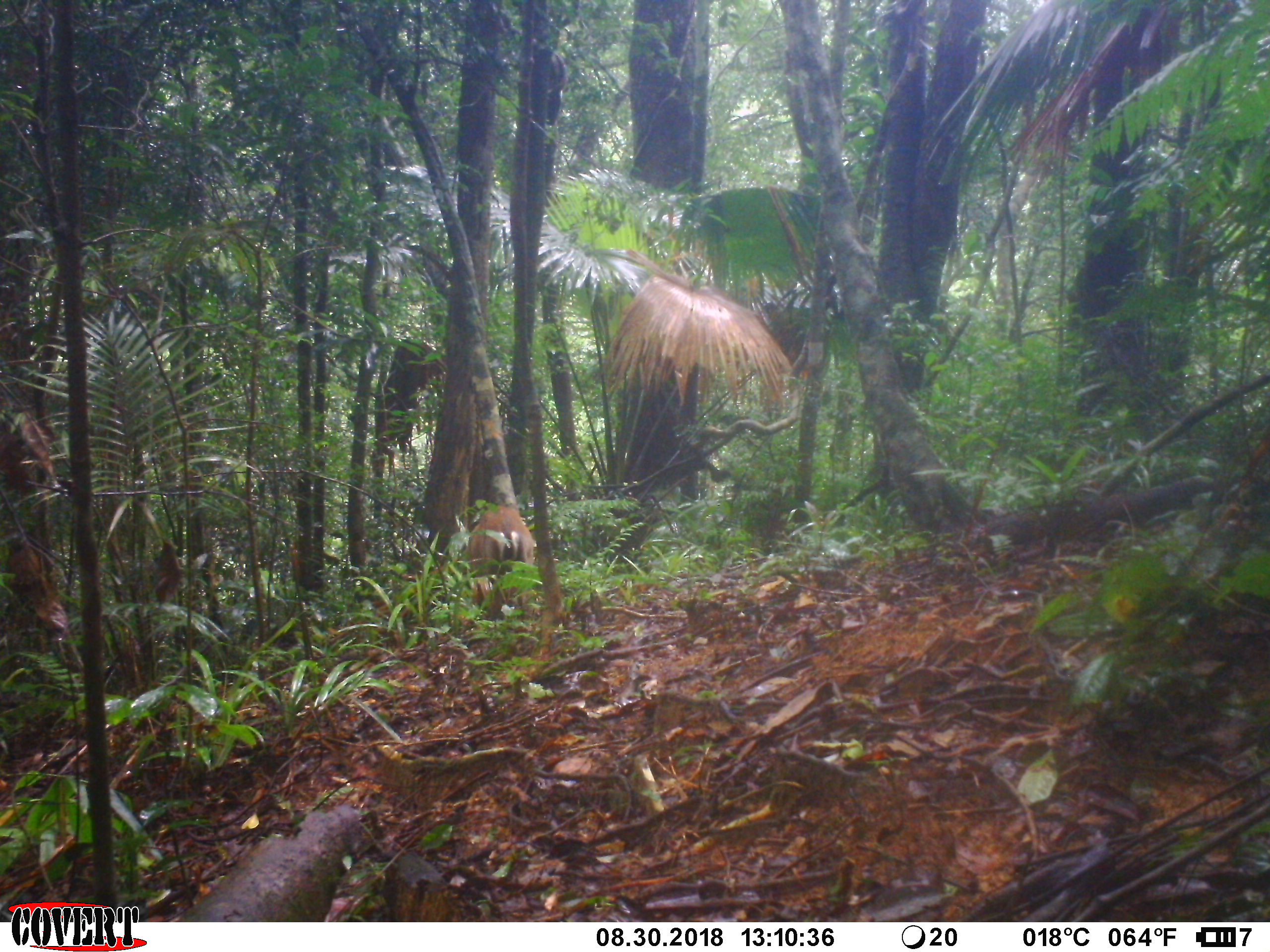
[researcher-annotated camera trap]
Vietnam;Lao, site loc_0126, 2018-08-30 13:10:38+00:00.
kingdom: Animalia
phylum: Chordata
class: Mammalia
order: Artiodactyla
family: Cervidae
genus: Muntiacus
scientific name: Muntiacus rooseveltorum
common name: roosevelt's muntjac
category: roosevelts muntjac group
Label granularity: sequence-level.